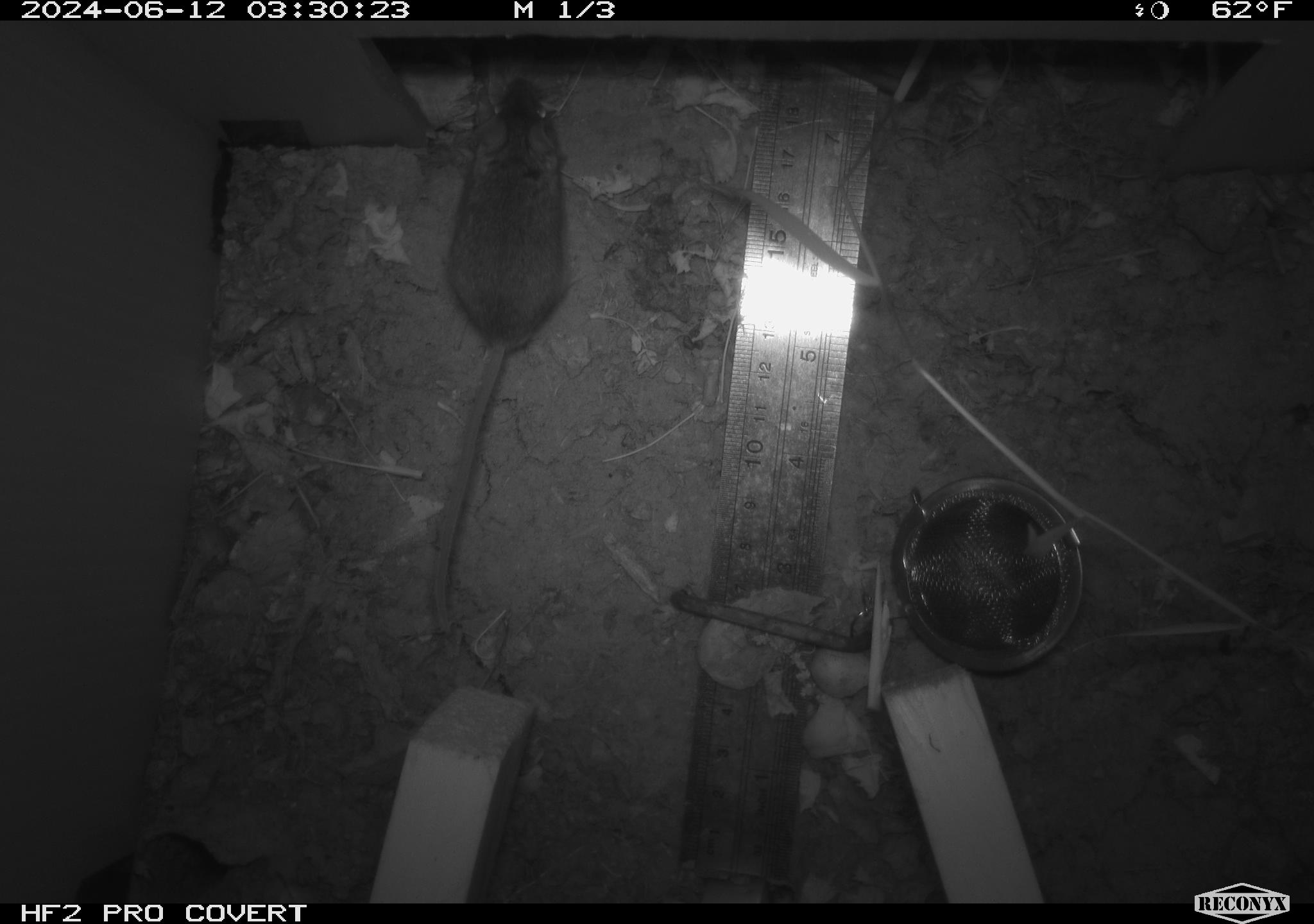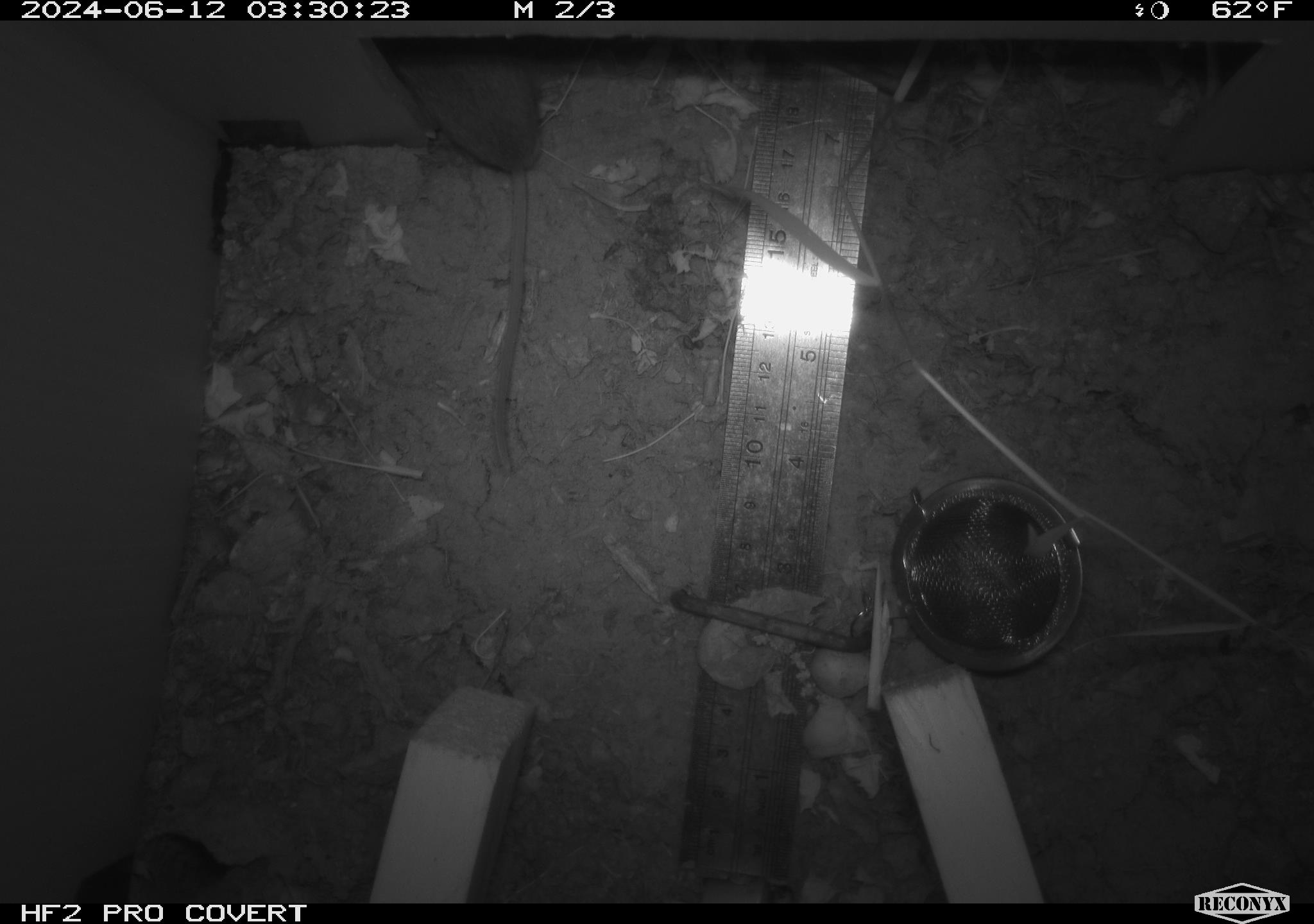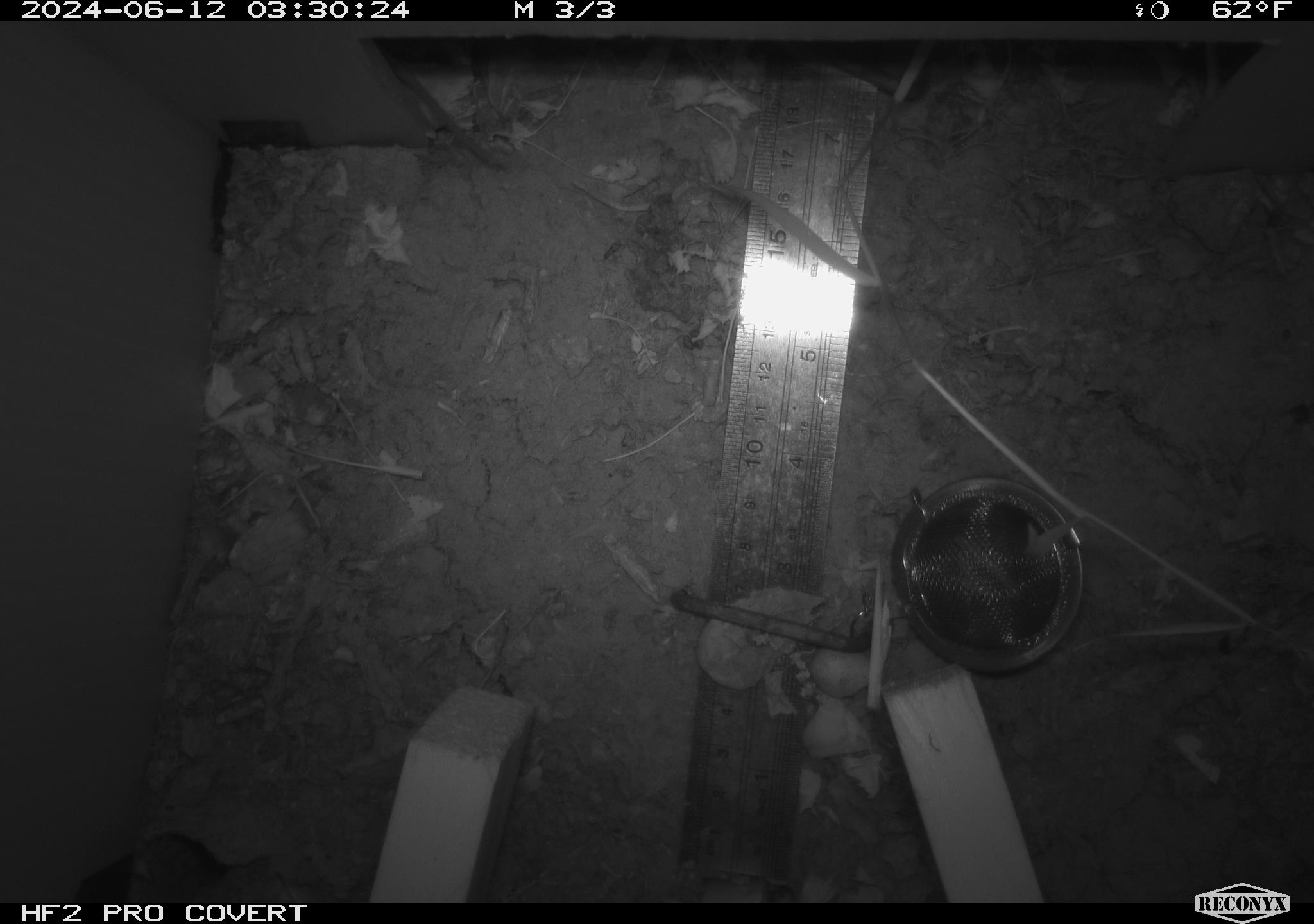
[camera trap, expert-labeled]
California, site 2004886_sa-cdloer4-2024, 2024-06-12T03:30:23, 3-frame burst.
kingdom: Animalia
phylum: Chordata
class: Mammalia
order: Rodentia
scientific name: Rodentia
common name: rodent